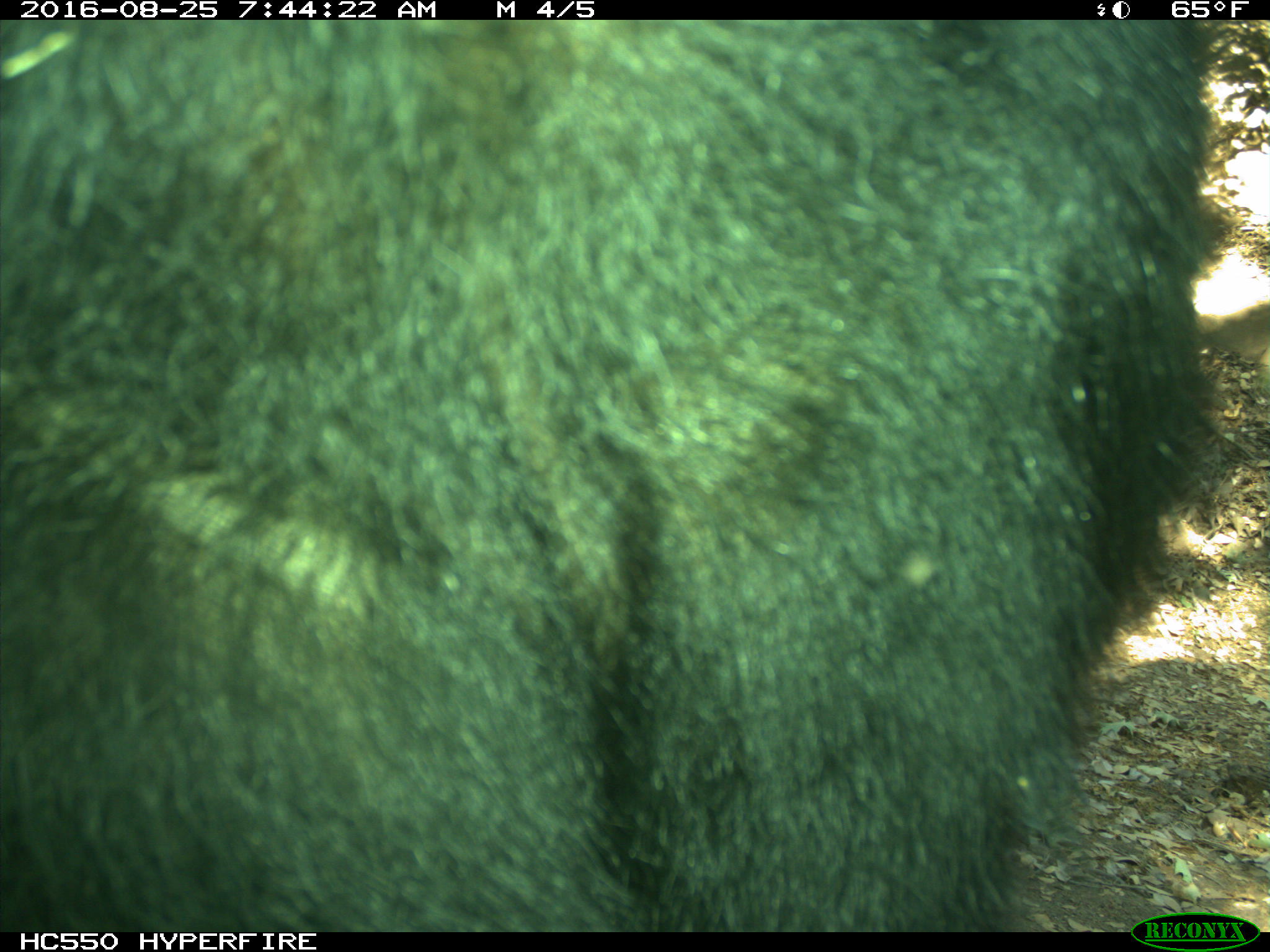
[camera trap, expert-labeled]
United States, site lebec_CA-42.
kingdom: Animalia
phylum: Chordata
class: Mammalia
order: Carnivora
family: Ursidae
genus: Ursus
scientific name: Ursus americanus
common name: american black bear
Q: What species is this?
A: Ursus americanus (american black bear).